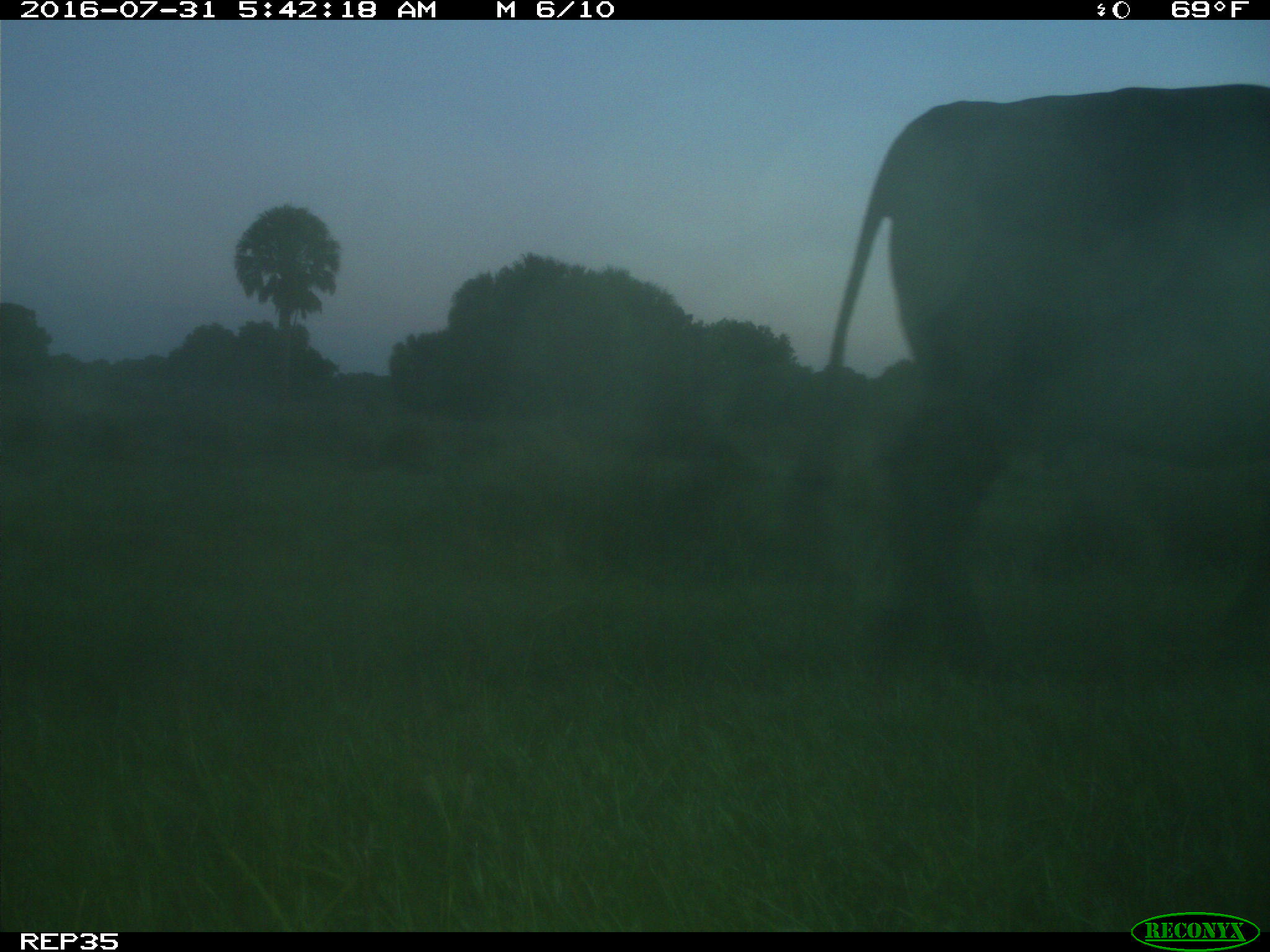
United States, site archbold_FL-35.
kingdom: Animalia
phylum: Chordata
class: Mammalia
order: Artiodactyla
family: Bovidae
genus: Bos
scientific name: Bos taurus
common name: domestic cow